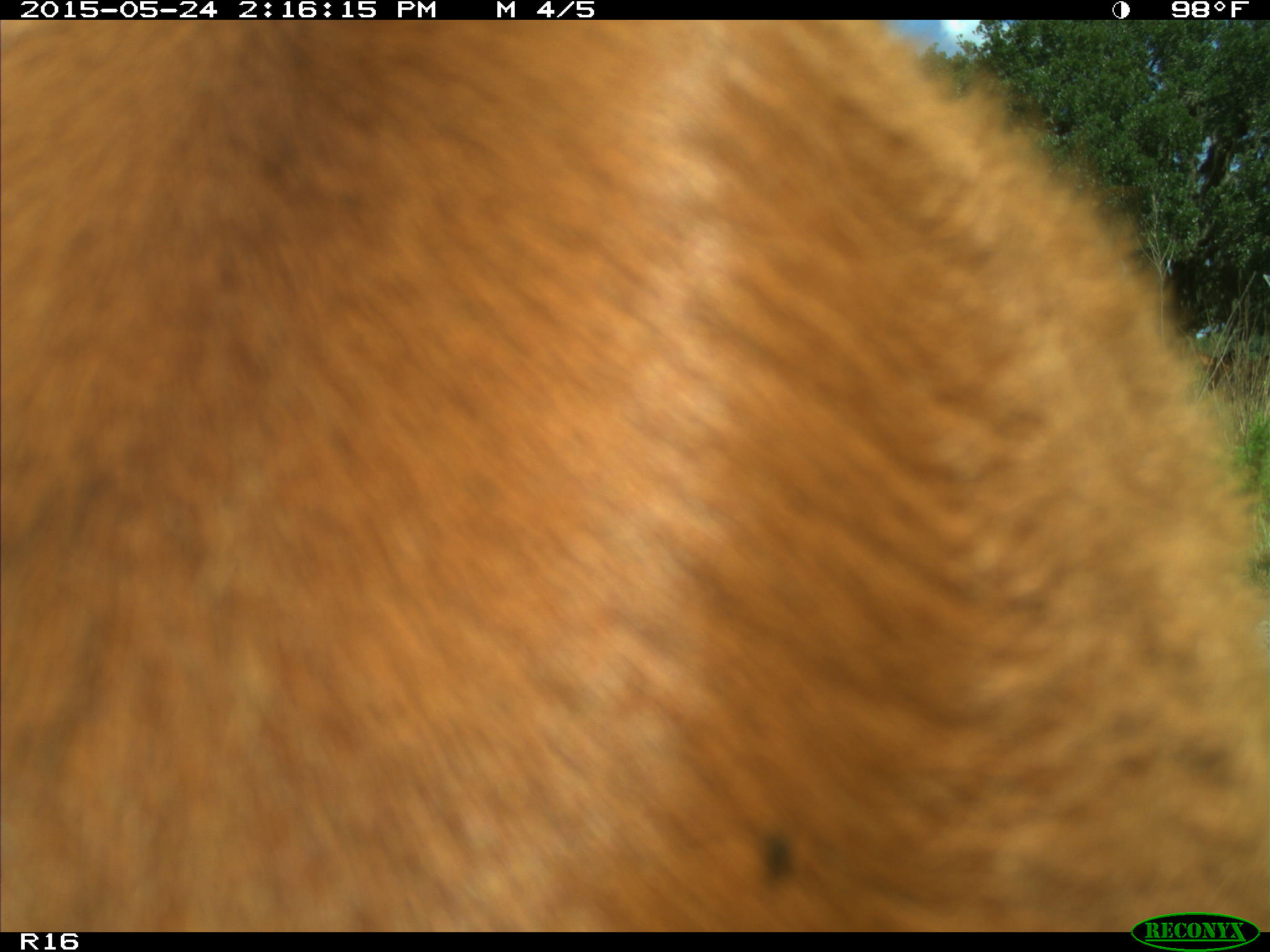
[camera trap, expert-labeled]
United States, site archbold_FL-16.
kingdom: Animalia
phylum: Chordata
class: Mammalia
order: Artiodactyla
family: Bovidae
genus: Bos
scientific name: Bos taurus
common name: domestic cow